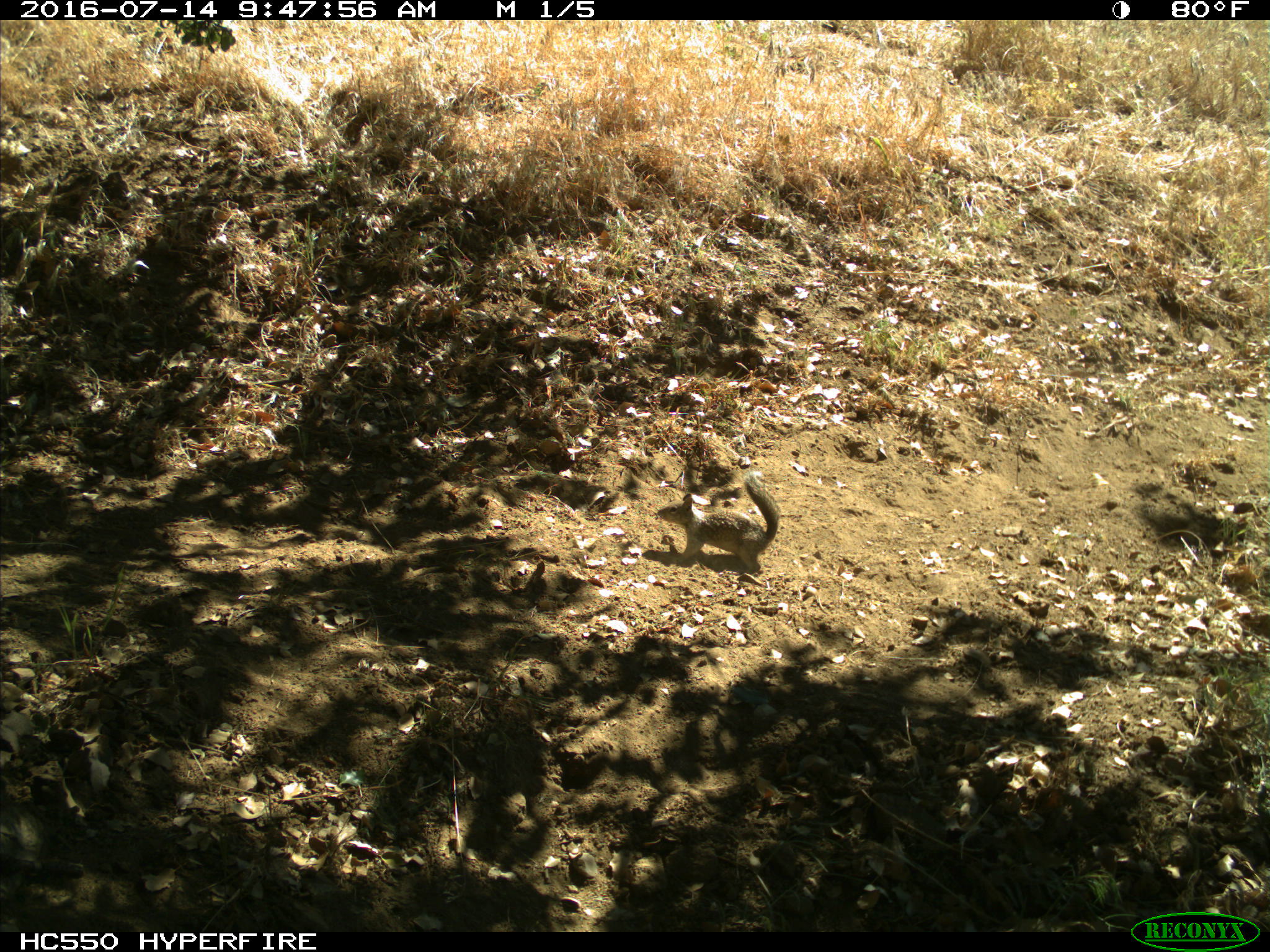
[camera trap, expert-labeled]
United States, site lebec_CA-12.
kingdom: Animalia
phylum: Chordata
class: Mammalia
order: Rodentia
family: Sciuridae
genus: Otospermophilus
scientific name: Otospermophilus beecheyi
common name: california ground squirrel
Otospermophilus beecheyi (california ground squirrel).